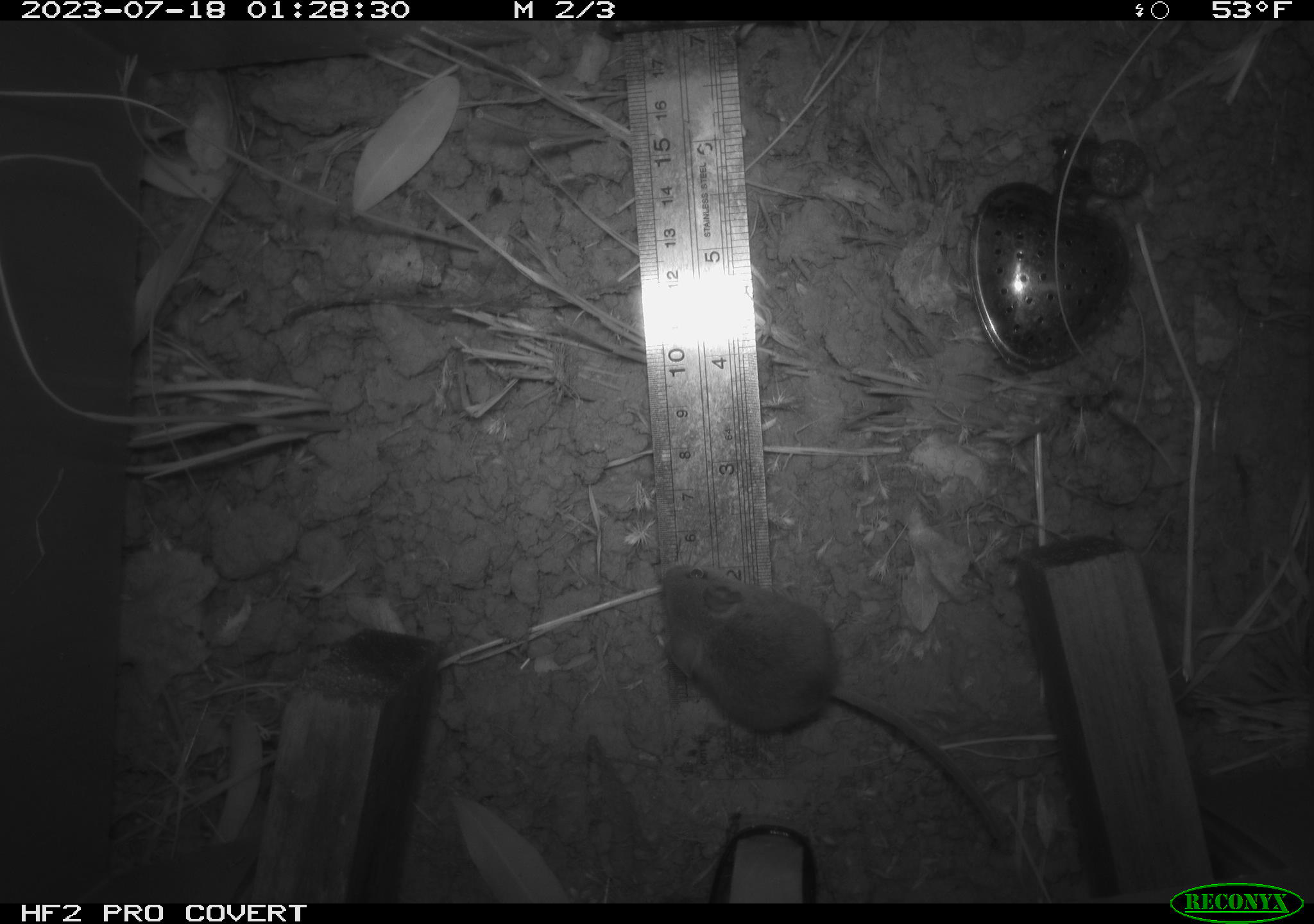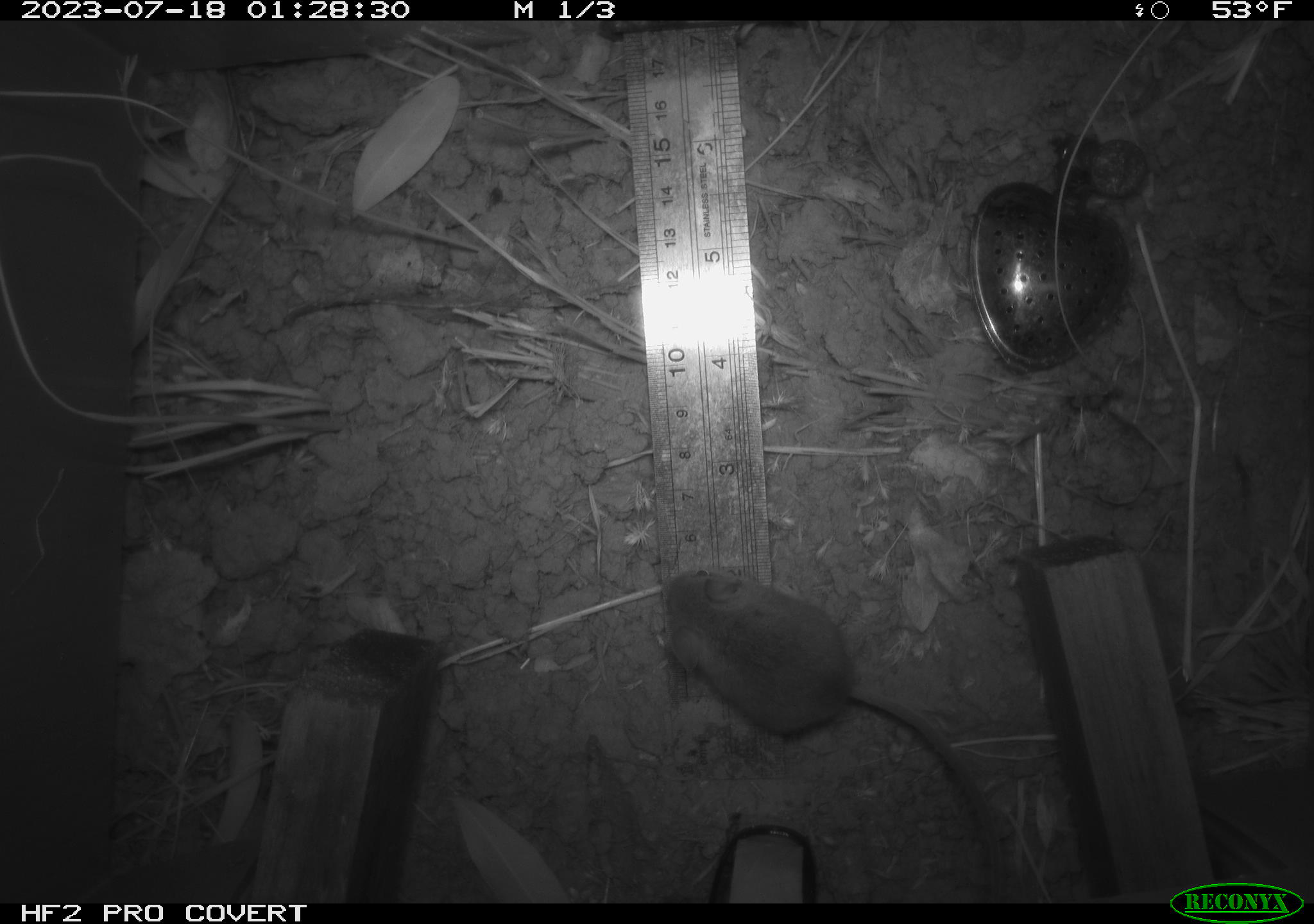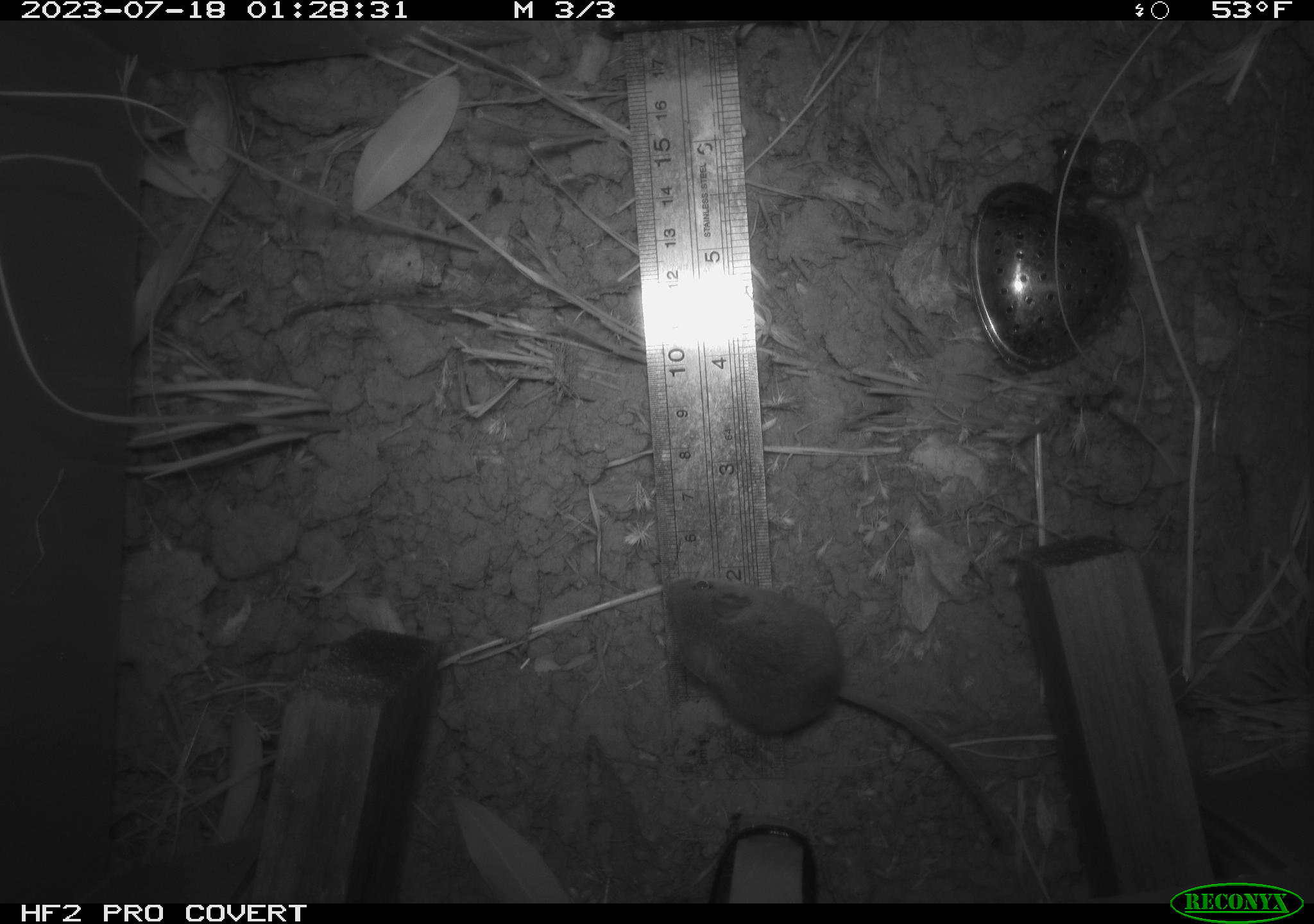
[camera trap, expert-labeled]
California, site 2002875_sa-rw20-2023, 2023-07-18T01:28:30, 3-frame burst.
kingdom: Animalia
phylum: Chordata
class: Mammalia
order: Rodentia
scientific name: Rodentia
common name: mouse species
Mouse species (Rodentia).